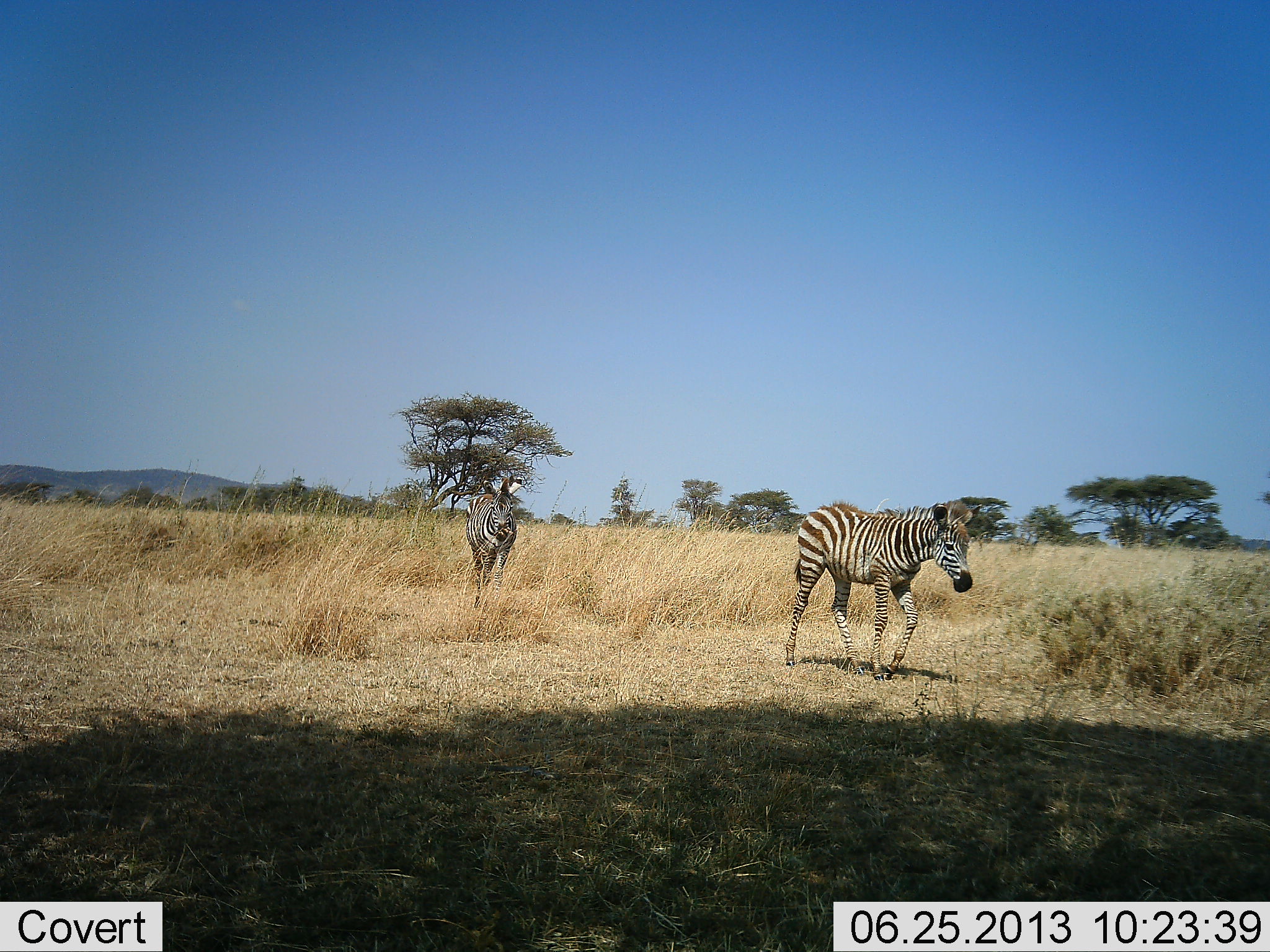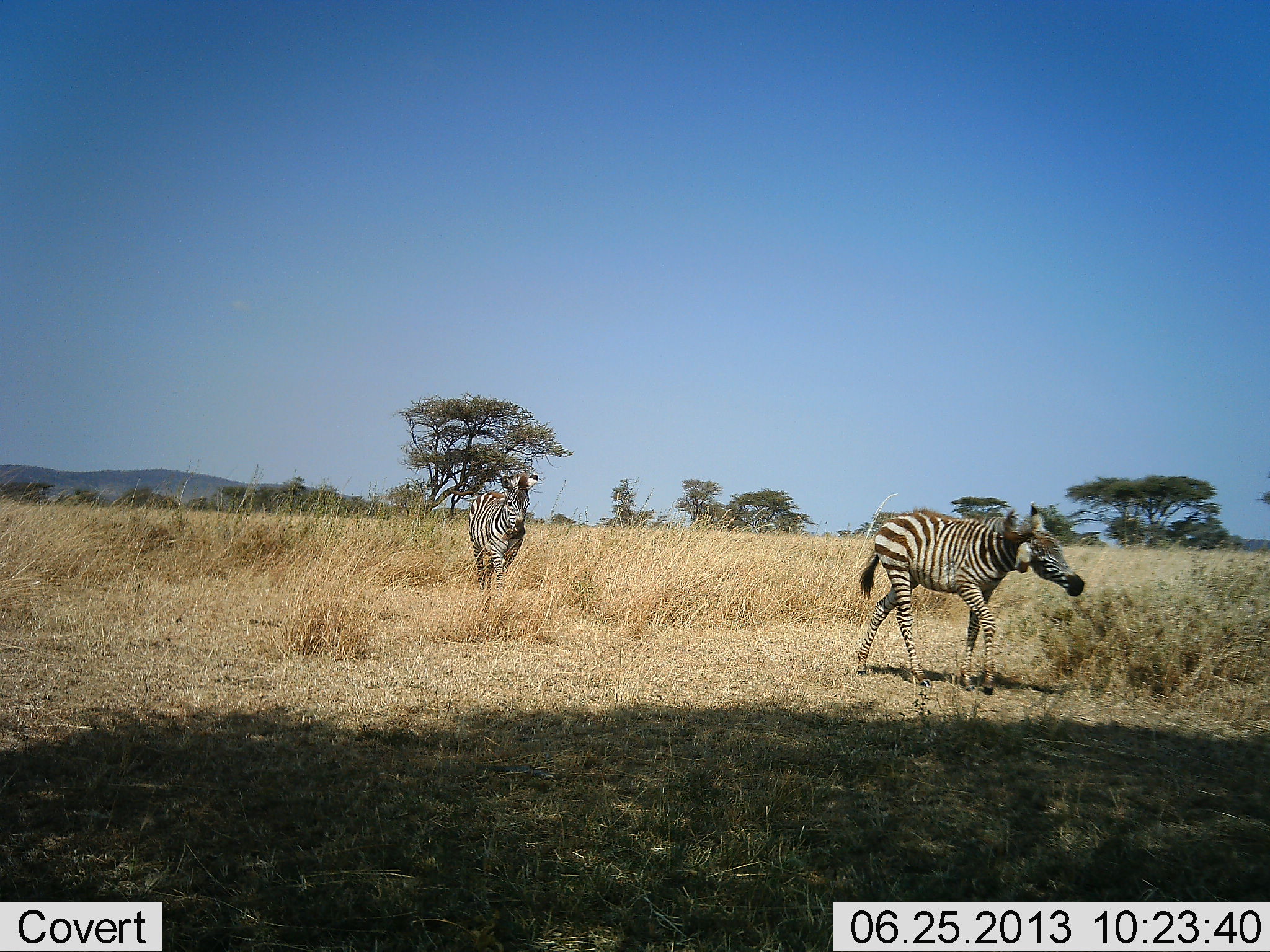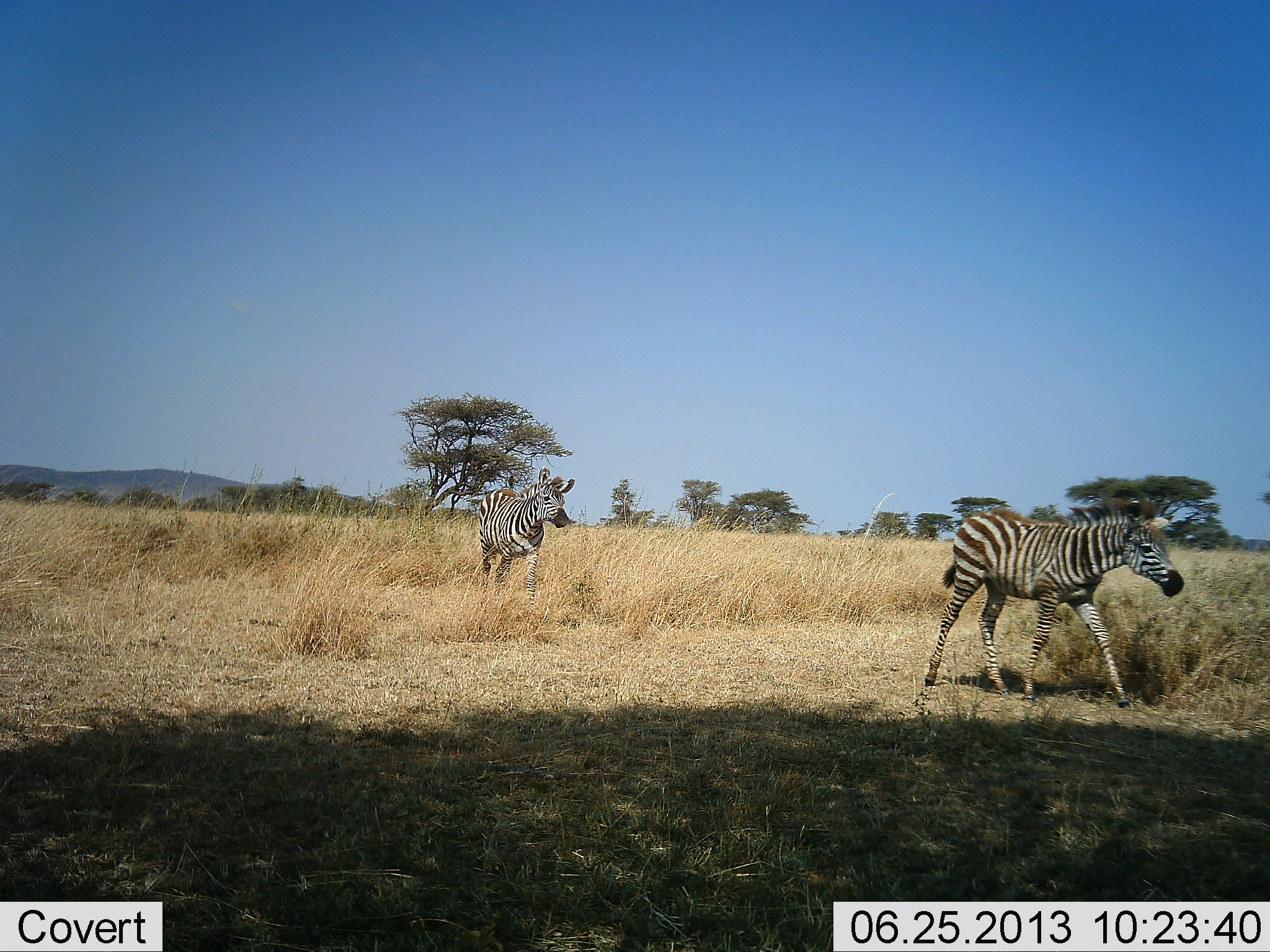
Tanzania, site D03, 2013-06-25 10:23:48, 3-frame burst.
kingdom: Animalia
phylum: Chordata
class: Mammalia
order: Perissodactyla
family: Equidae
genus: Equus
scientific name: Equus quagga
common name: plains zebra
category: zebra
Zebra (plains zebra) (Equus quagga), count 2. Behavior (volunteer vote fractions): standing 0%, resting 0%, moving 100%, interacting 0%. Young present (vote fraction): 30%. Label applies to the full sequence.